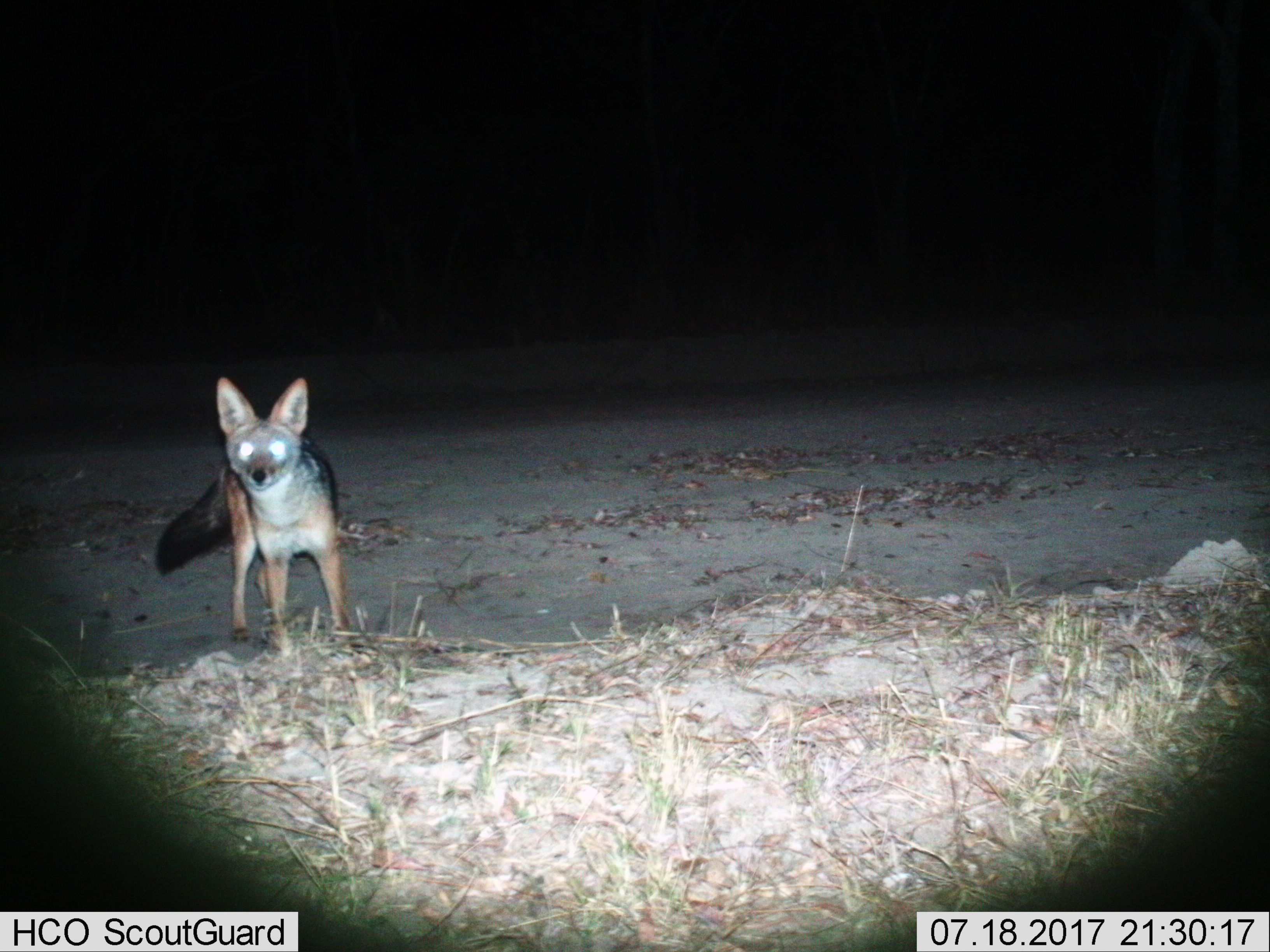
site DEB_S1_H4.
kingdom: Animalia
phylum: Chordata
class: Mammalia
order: Carnivora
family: Canidae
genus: Lupulella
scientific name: Lupulella mesomelas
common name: black-backed jackal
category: jackalblackbacked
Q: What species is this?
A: Jackalblackbacked (black-backed jackal) (Lupulella mesomelas).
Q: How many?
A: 1.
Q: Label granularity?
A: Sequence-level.